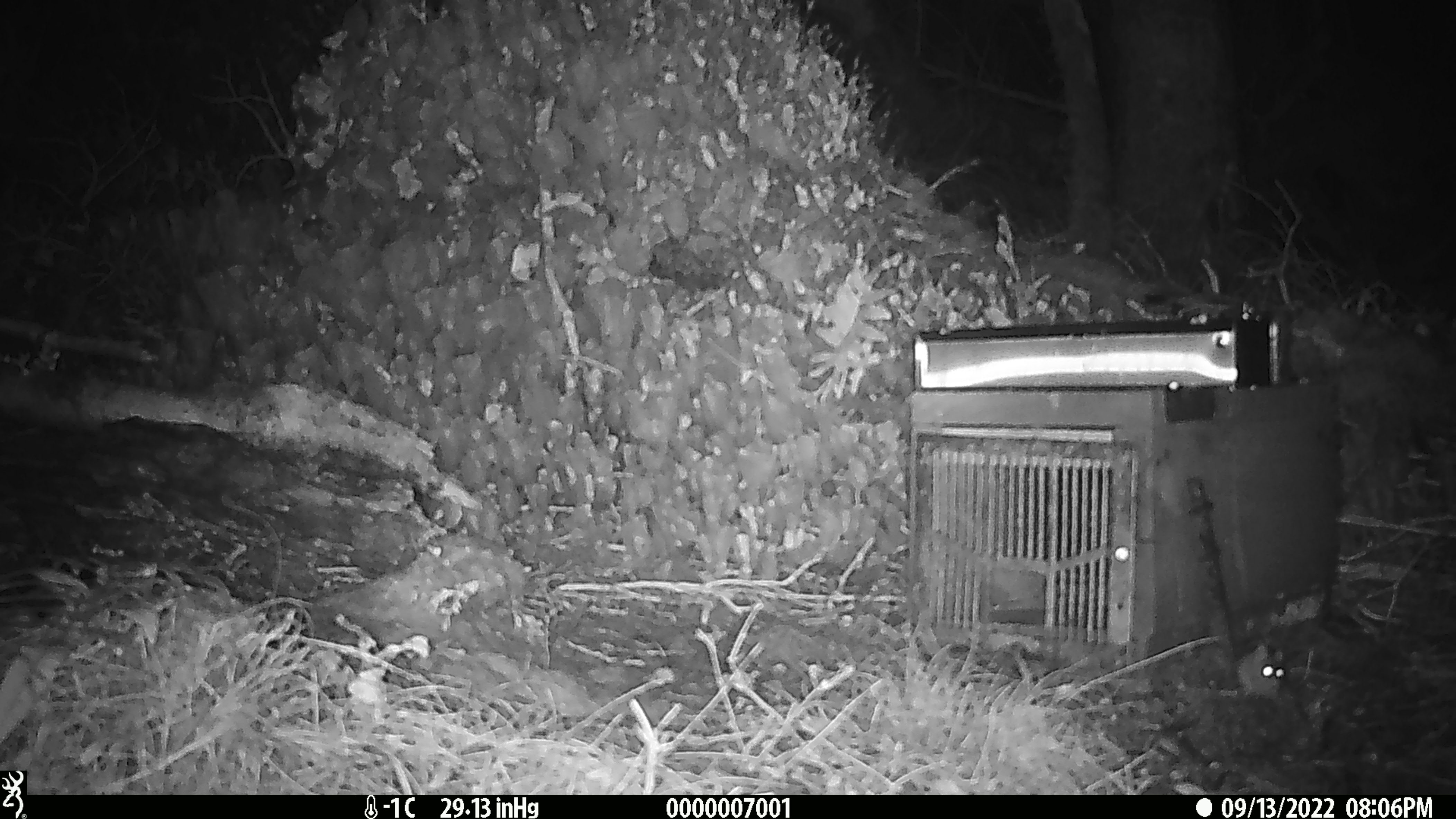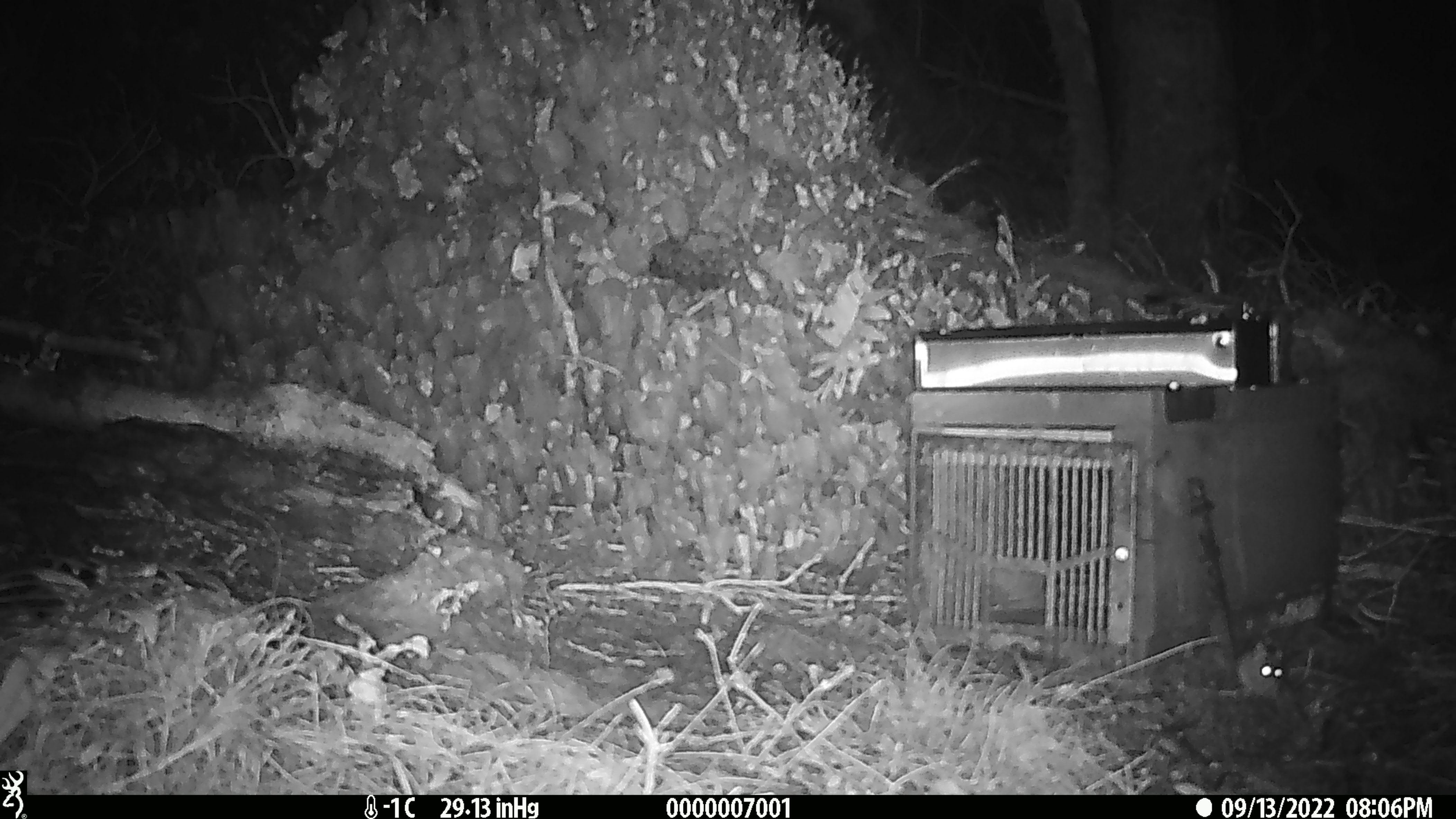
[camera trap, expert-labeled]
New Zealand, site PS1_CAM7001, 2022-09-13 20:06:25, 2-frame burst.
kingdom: Animalia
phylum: Chordata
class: Mammalia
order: Rodentia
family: Muridae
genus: Mus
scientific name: Mus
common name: mouse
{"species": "mouse (Mus)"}